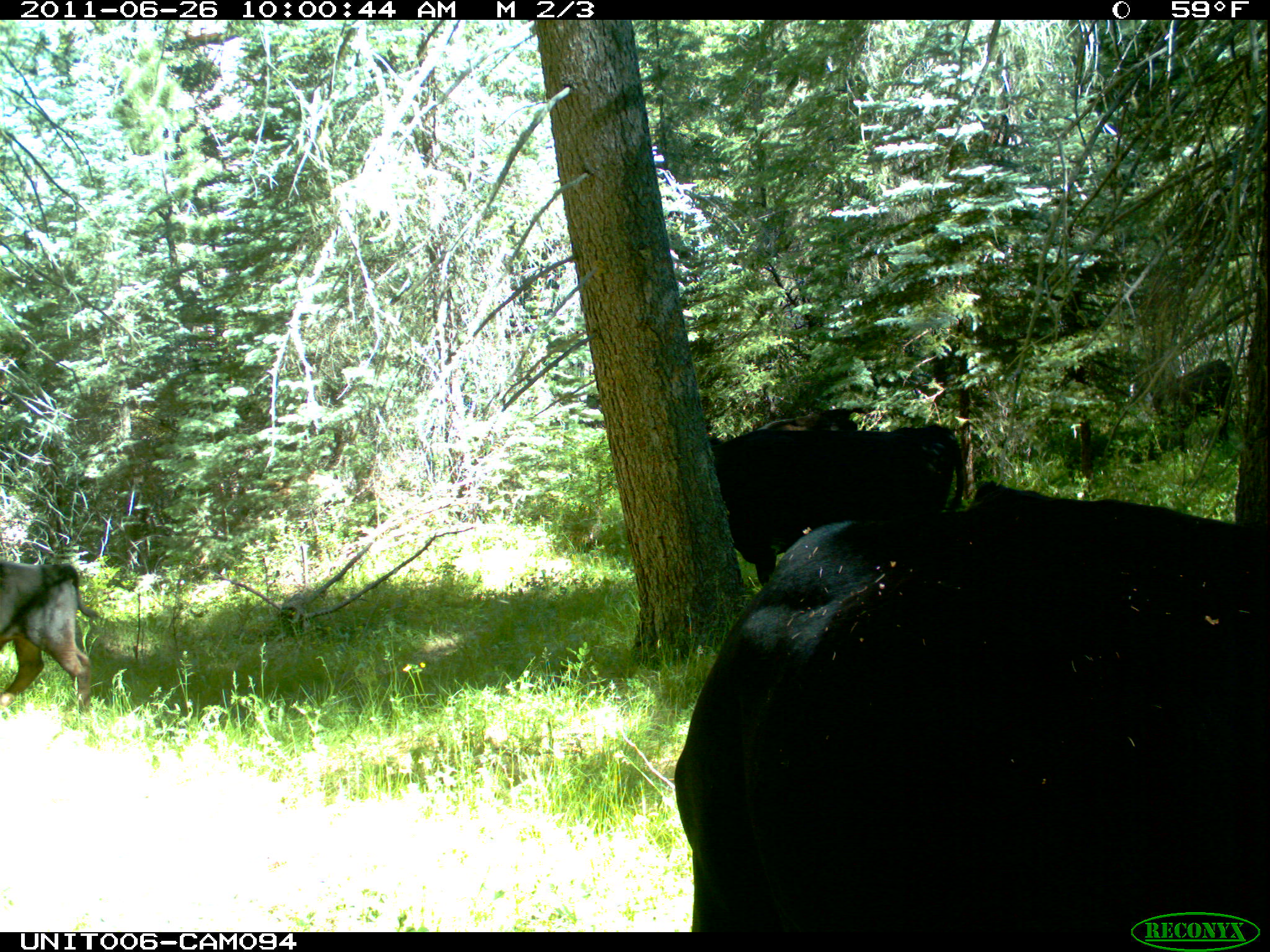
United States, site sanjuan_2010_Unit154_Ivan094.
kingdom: Animalia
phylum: Chordata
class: Mammalia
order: Artiodactyla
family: Bovidae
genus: Bos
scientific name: Bos taurus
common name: domestic cow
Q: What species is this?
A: Bos taurus (domestic cow).